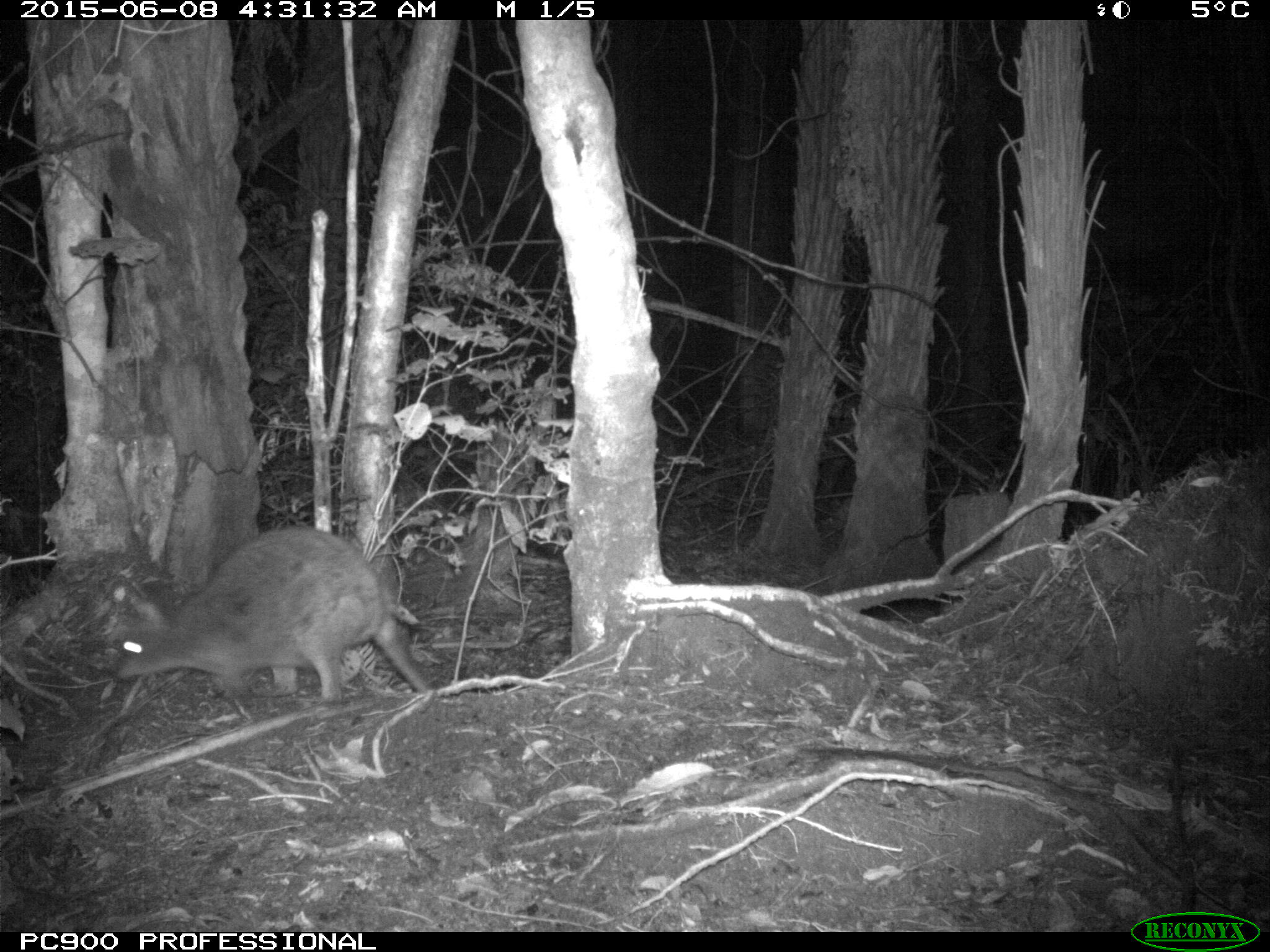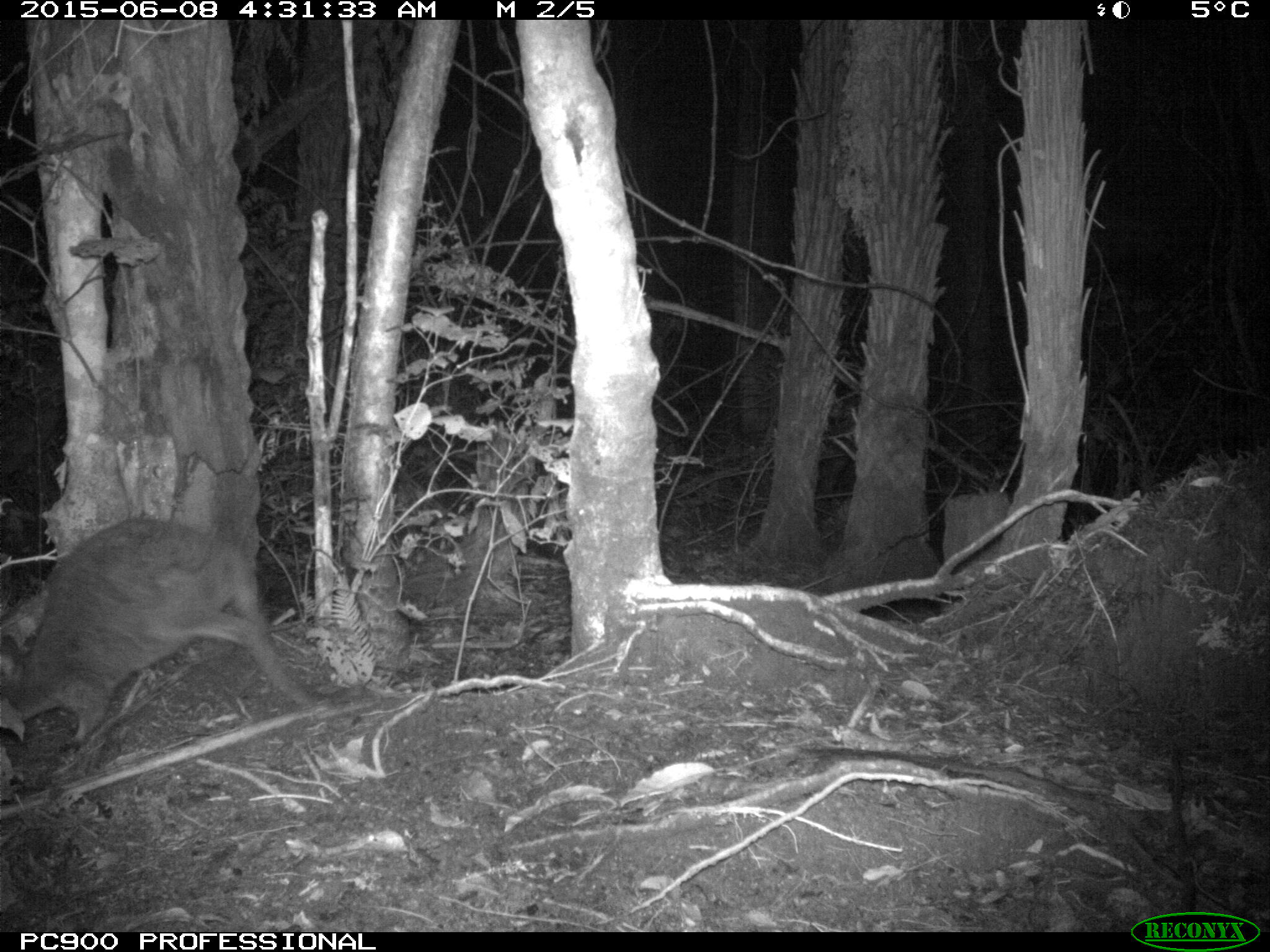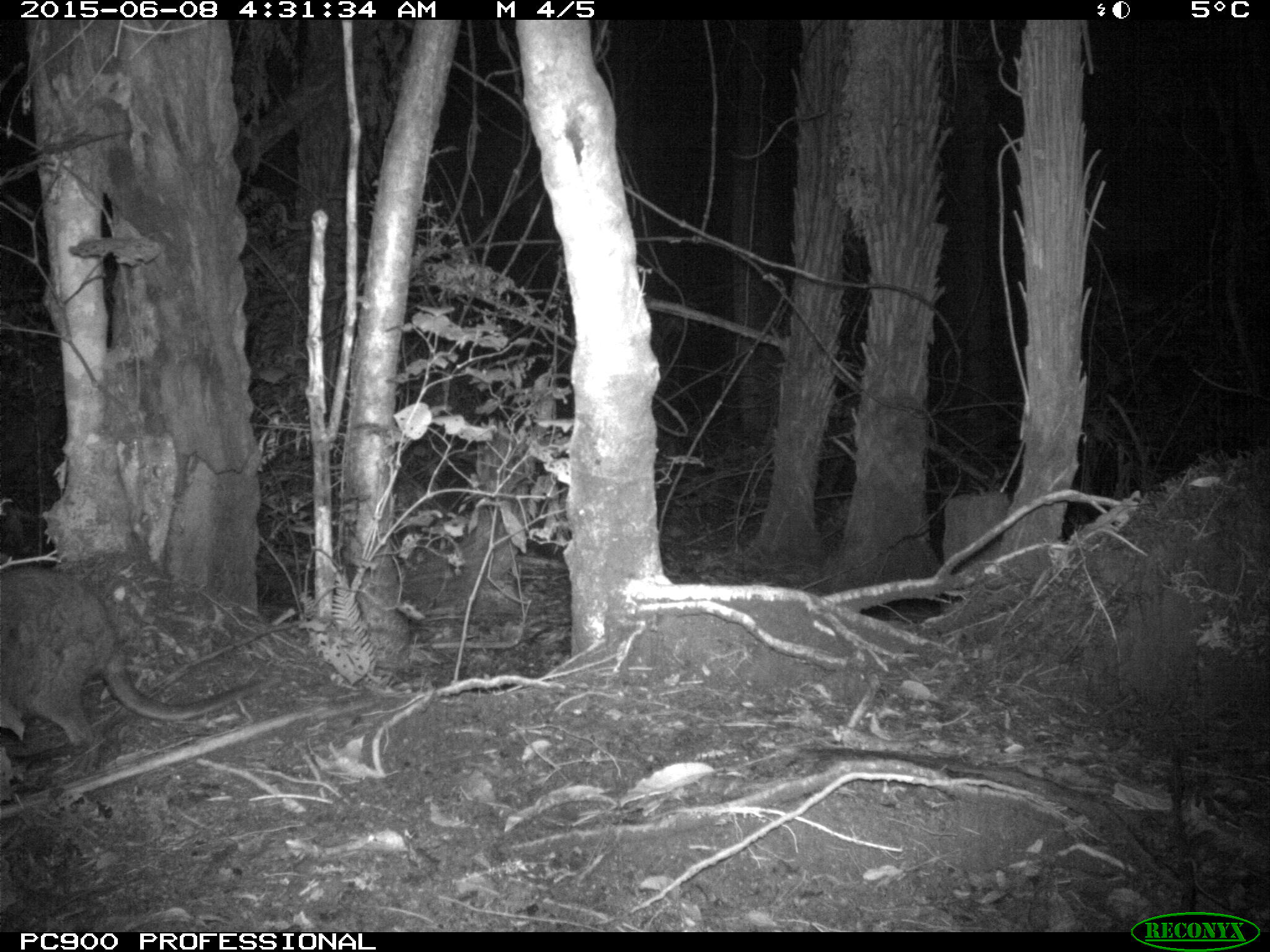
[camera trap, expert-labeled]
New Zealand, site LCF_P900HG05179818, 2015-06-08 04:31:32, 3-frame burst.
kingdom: Animalia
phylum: Chordata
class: Mammalia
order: Diprotodontia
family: Macropodidae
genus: Notamacropus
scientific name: Notamacropus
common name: wallaby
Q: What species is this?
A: Wallaby (Notamacropus).